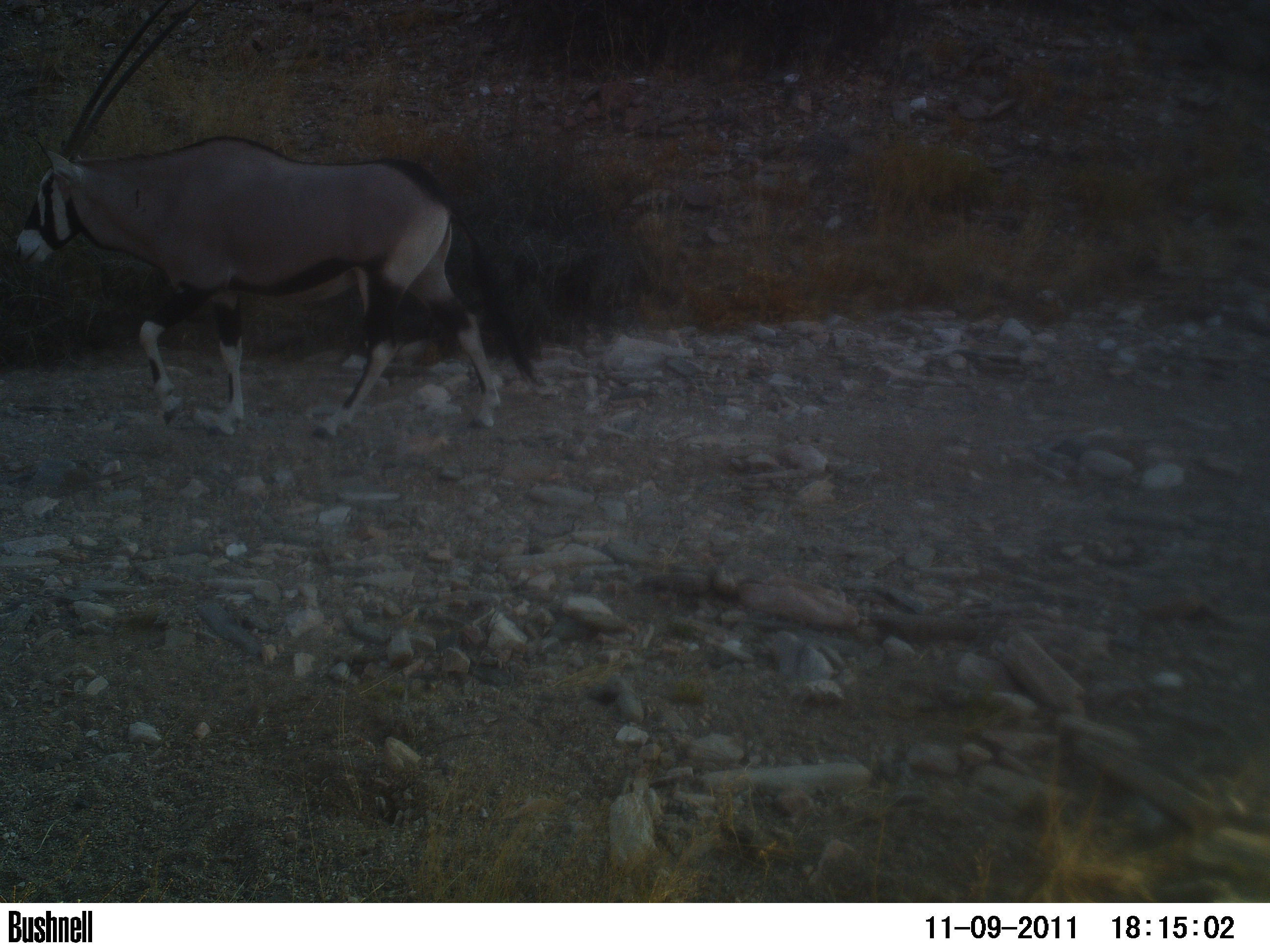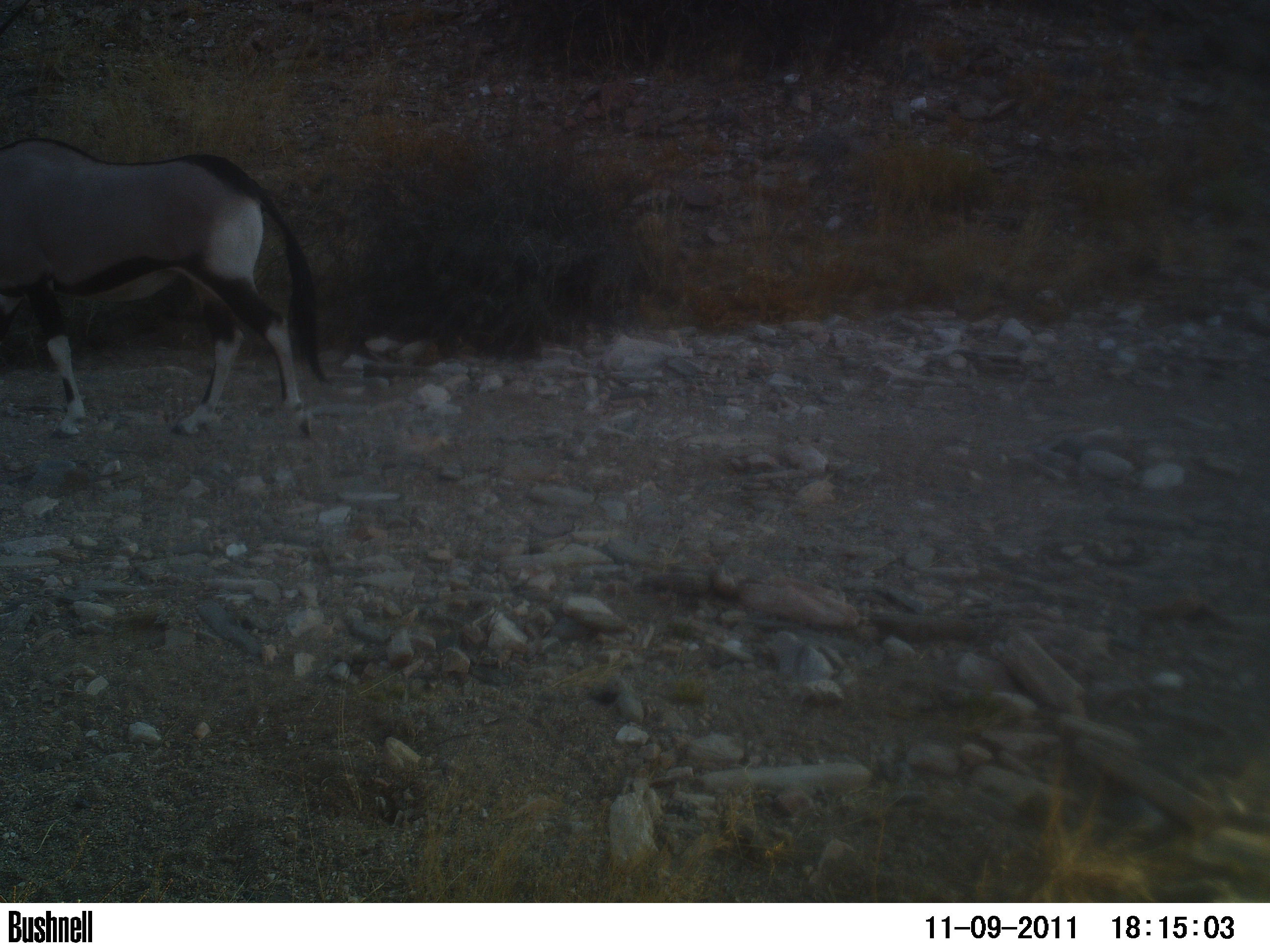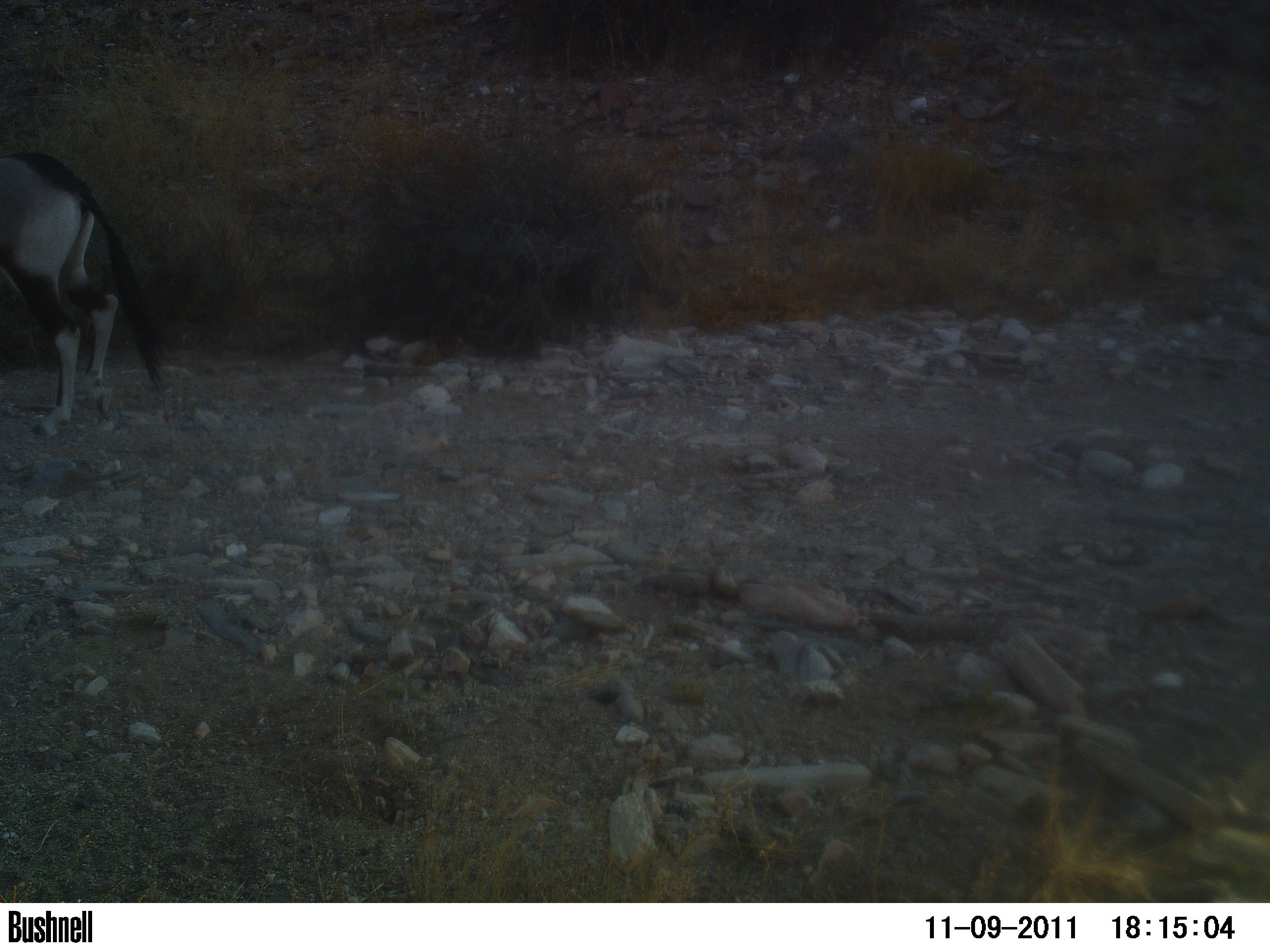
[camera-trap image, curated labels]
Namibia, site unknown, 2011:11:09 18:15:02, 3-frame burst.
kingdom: Animalia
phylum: Chordata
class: Mammalia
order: Artiodactyla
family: Bovidae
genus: Oryx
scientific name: Oryx gazella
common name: gemsbok